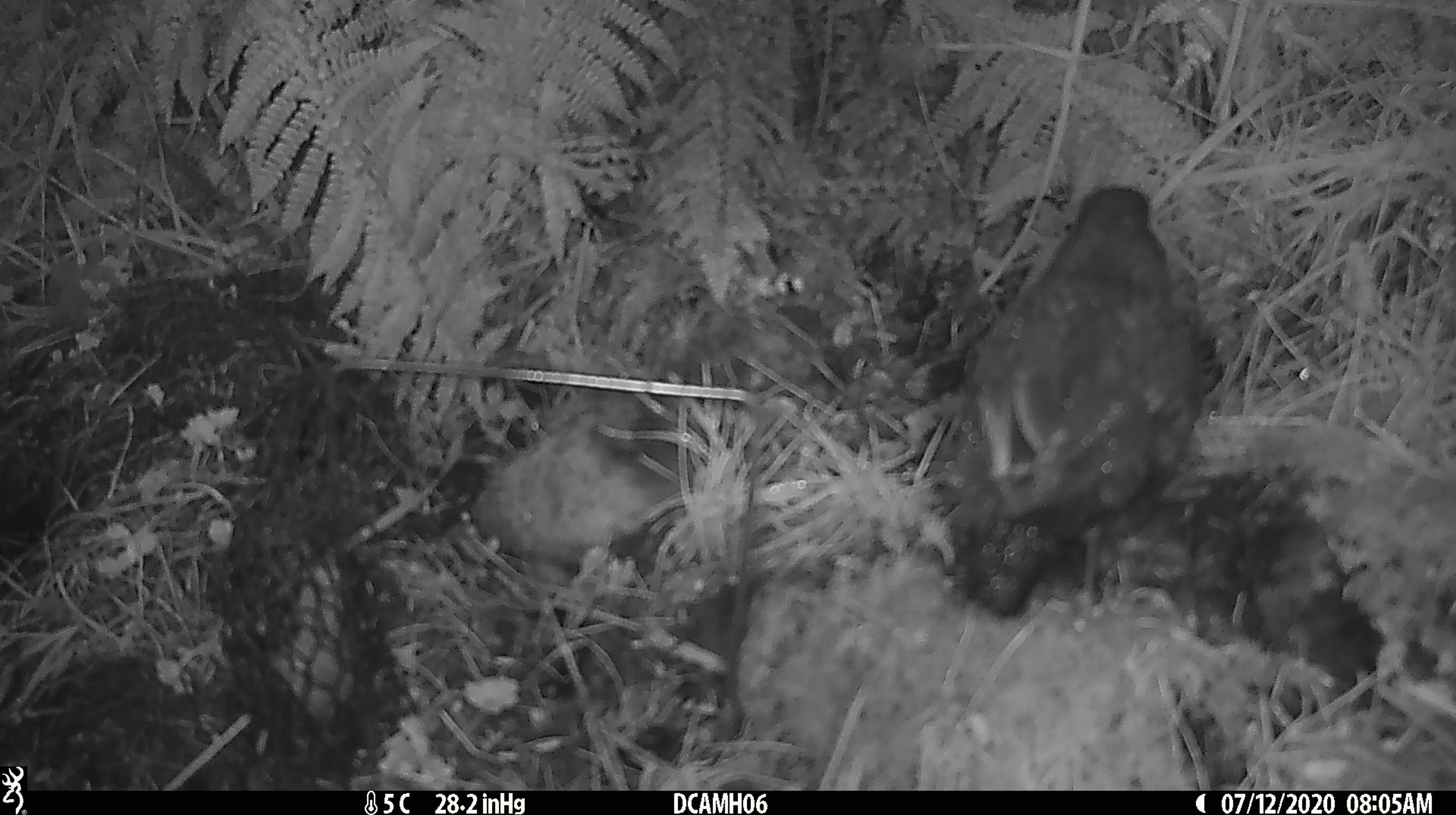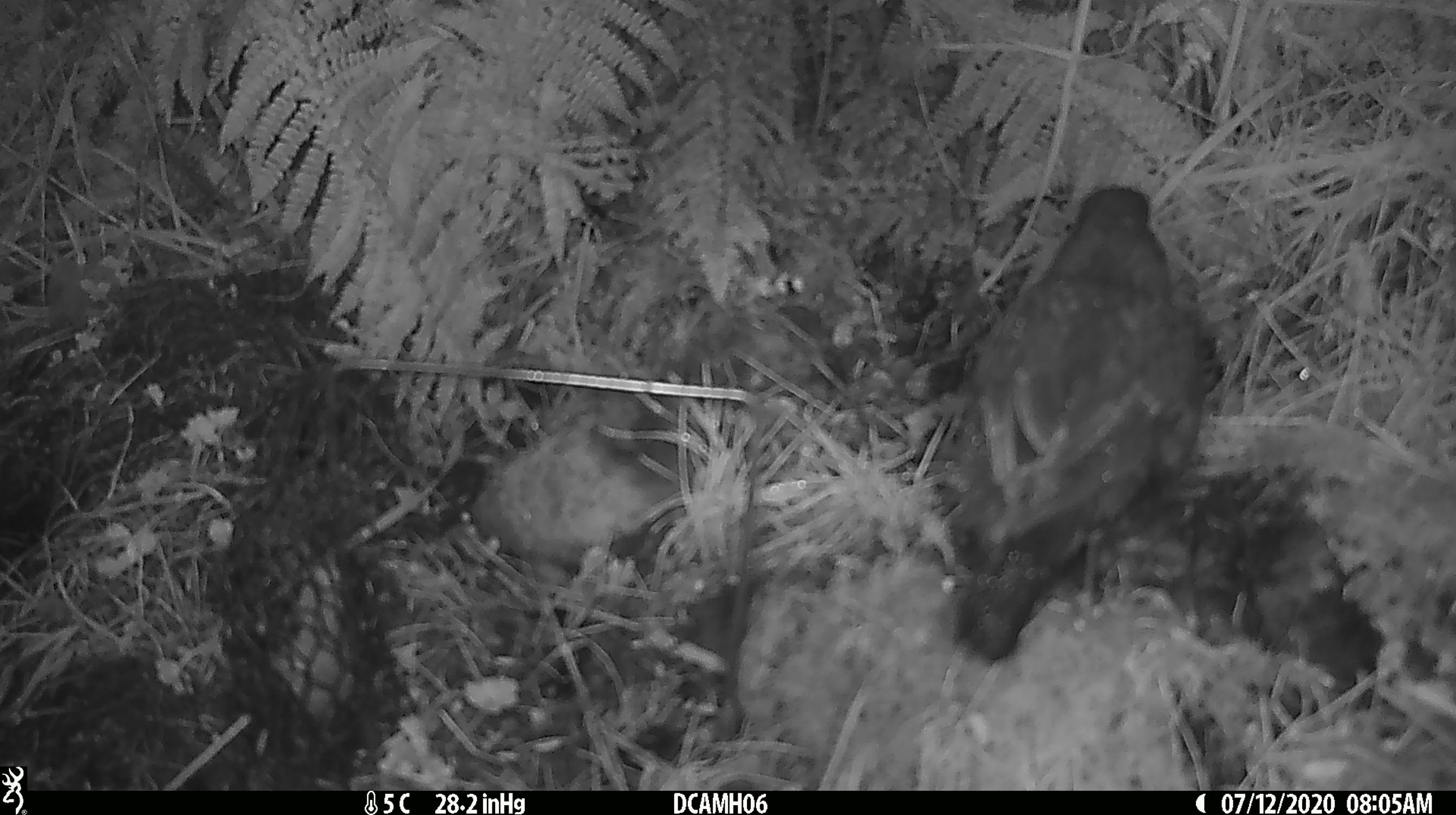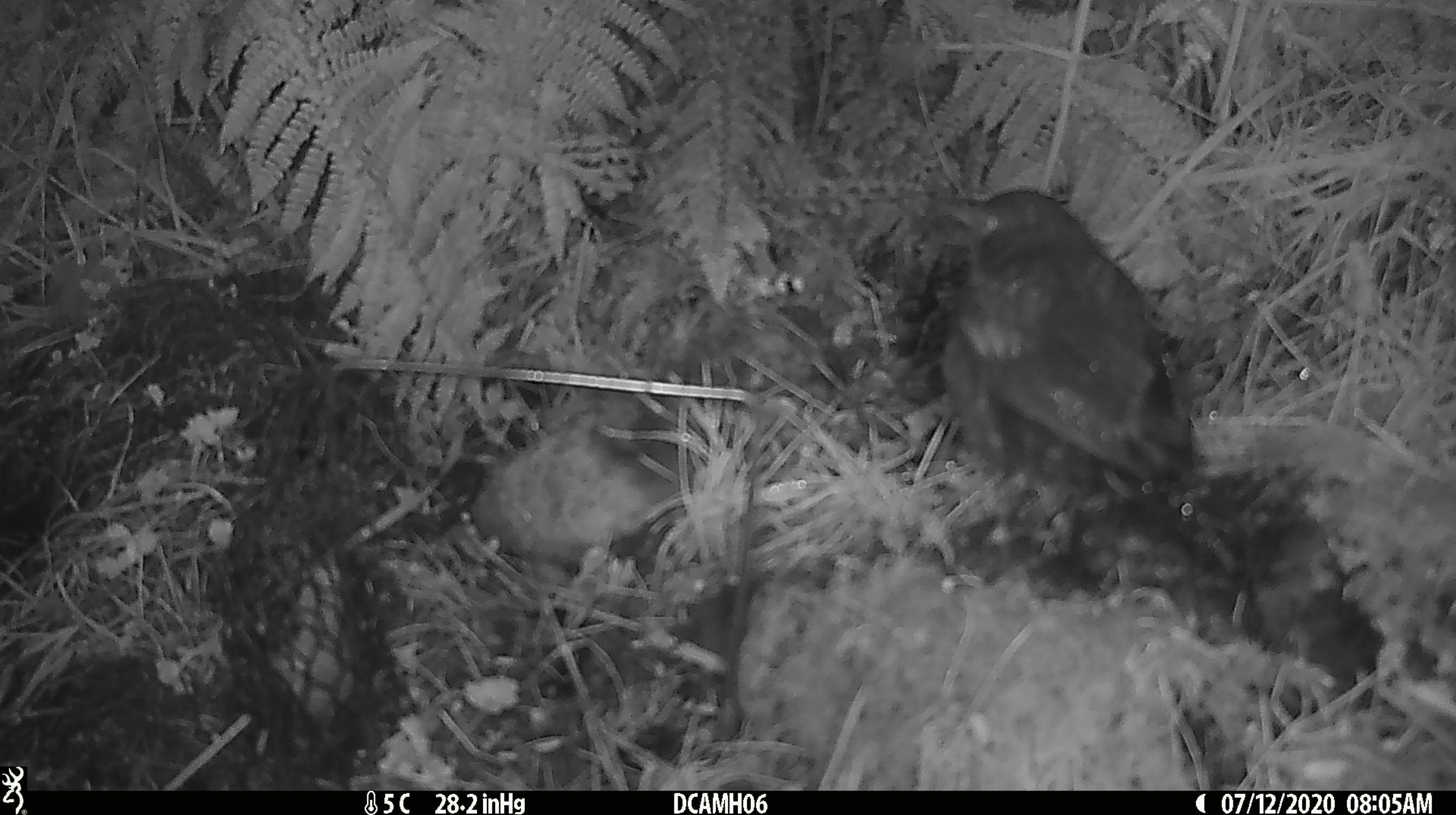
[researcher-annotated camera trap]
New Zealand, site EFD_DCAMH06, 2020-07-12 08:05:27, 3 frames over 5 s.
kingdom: Animalia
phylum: Chordata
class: Aves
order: Passeriformes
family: Turdidae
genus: Turdus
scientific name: Turdus merula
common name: eurasian blackbird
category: blackbird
Blackbird (eurasian blackbird) (Turdus merula).